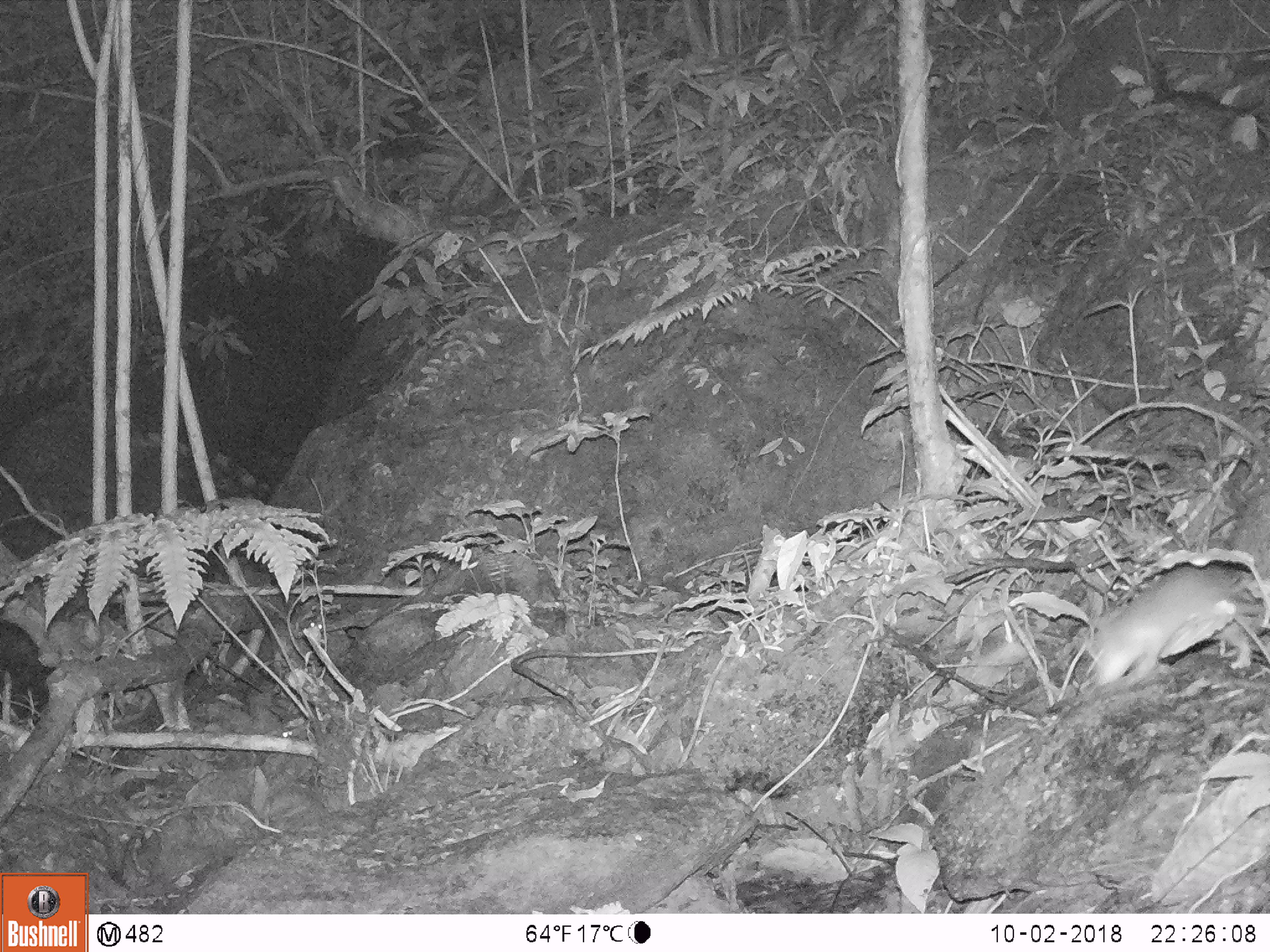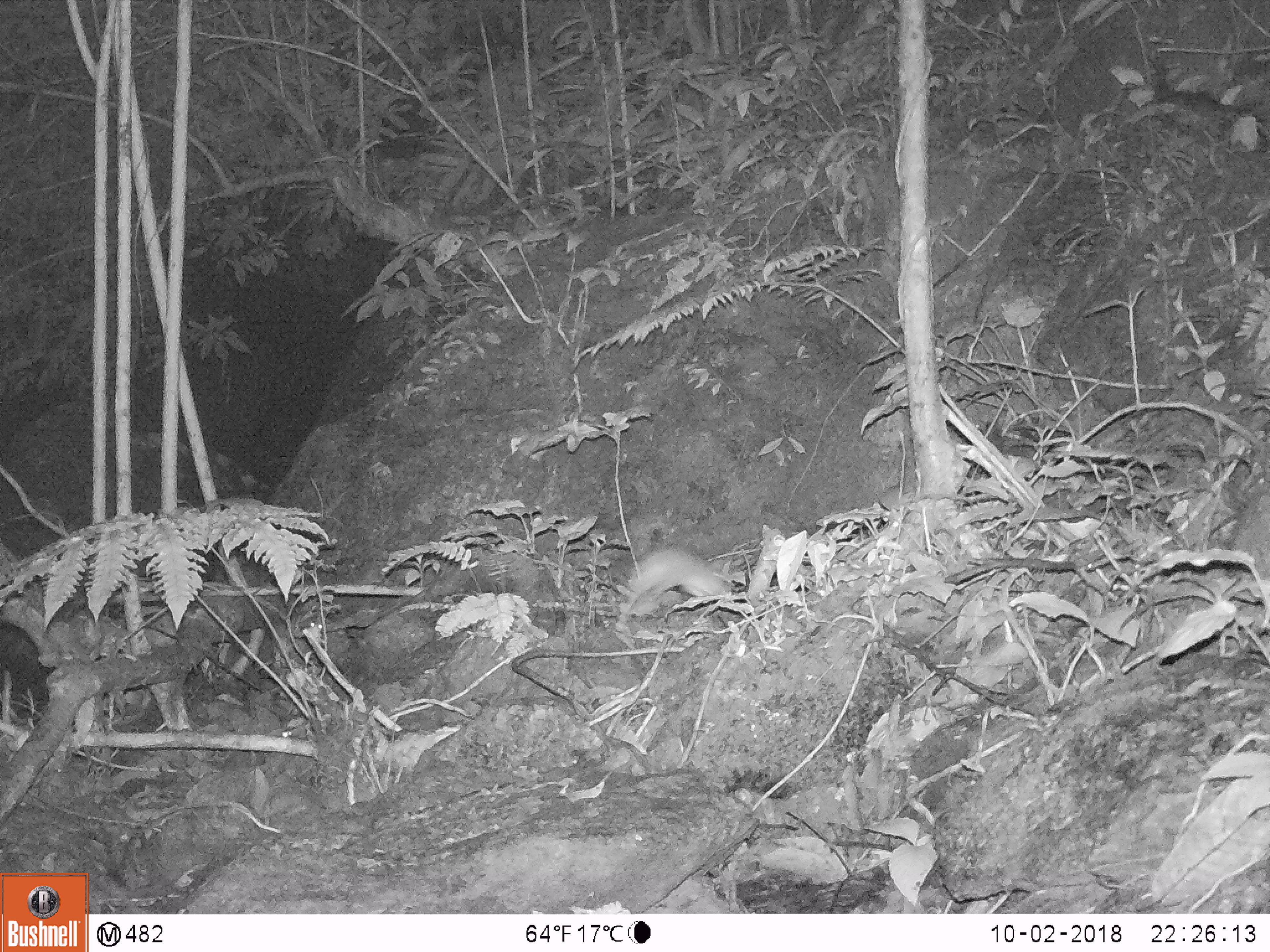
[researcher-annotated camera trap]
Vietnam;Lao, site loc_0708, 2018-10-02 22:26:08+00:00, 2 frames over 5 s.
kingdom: Animalia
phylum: Chordata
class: Mammalia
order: Rodentia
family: Muridae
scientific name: Muridae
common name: old-world mice and rats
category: unidentified murid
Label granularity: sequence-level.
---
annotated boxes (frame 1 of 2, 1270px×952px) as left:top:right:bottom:
unidentified murid: 1082:566:1270:691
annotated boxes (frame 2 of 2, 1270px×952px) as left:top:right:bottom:
unidentified murid: 627:550:730:614